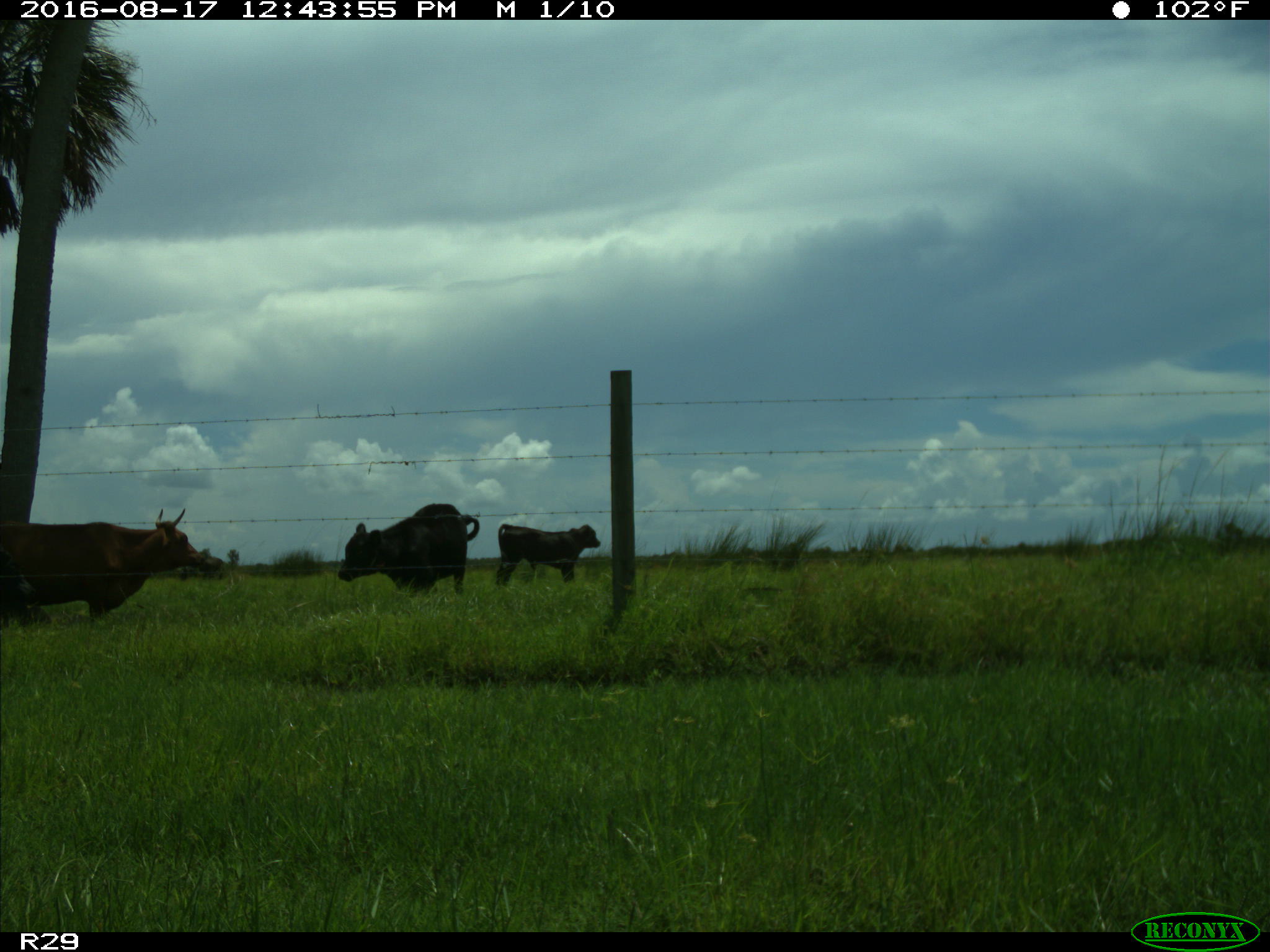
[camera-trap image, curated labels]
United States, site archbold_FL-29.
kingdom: Animalia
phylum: Chordata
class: Mammalia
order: Artiodactyla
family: Bovidae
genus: Bos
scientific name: Bos taurus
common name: domestic cow